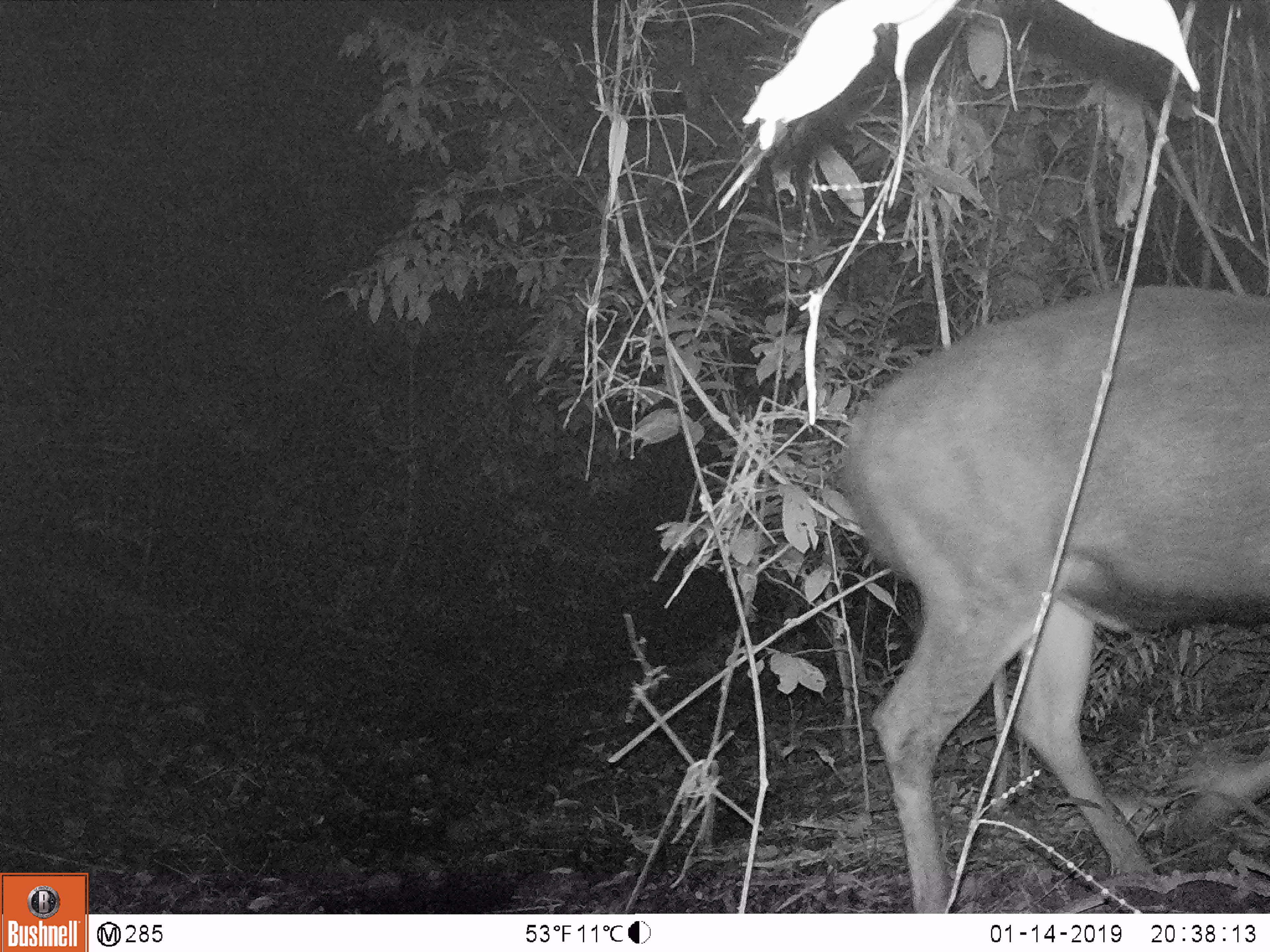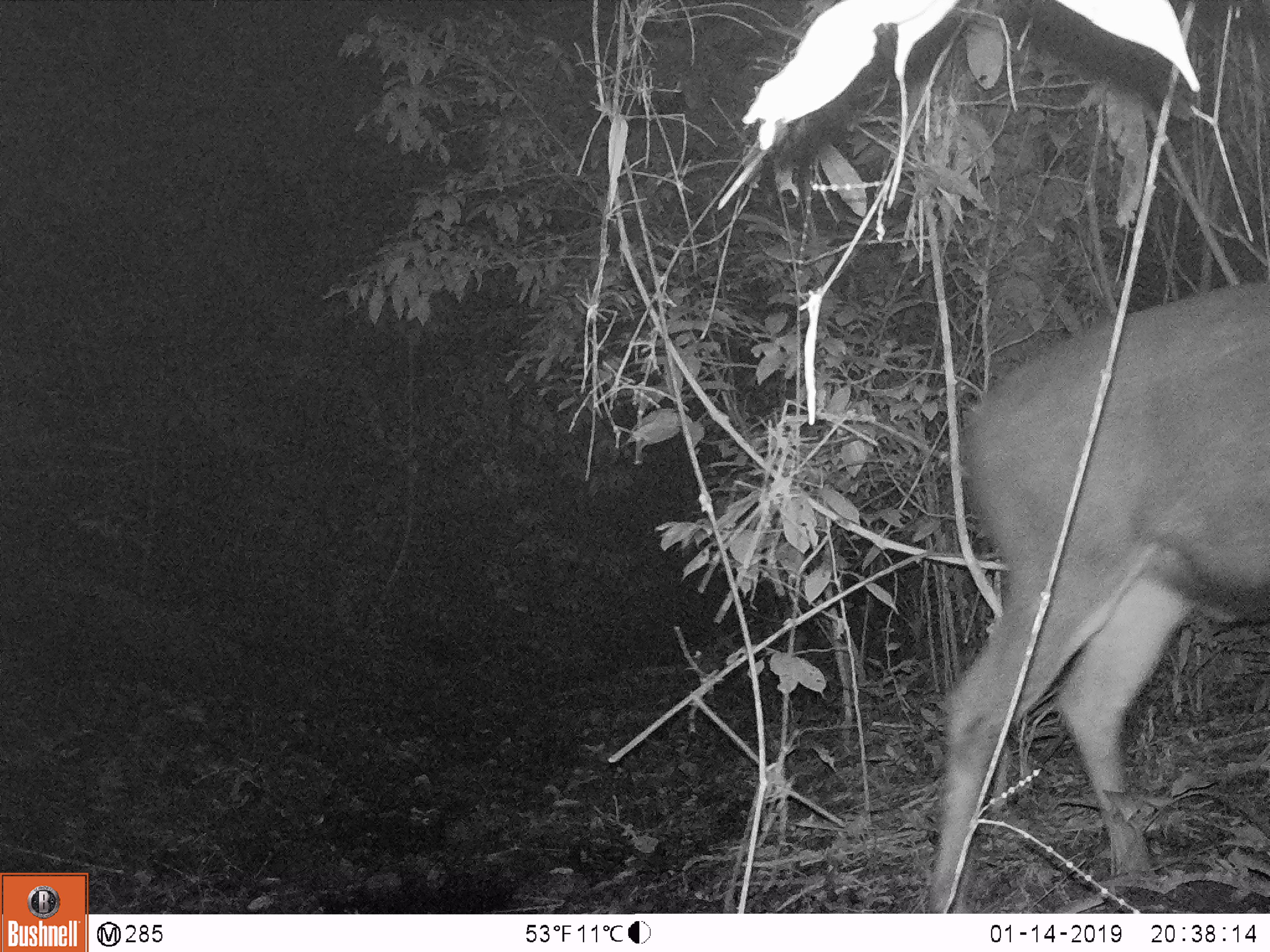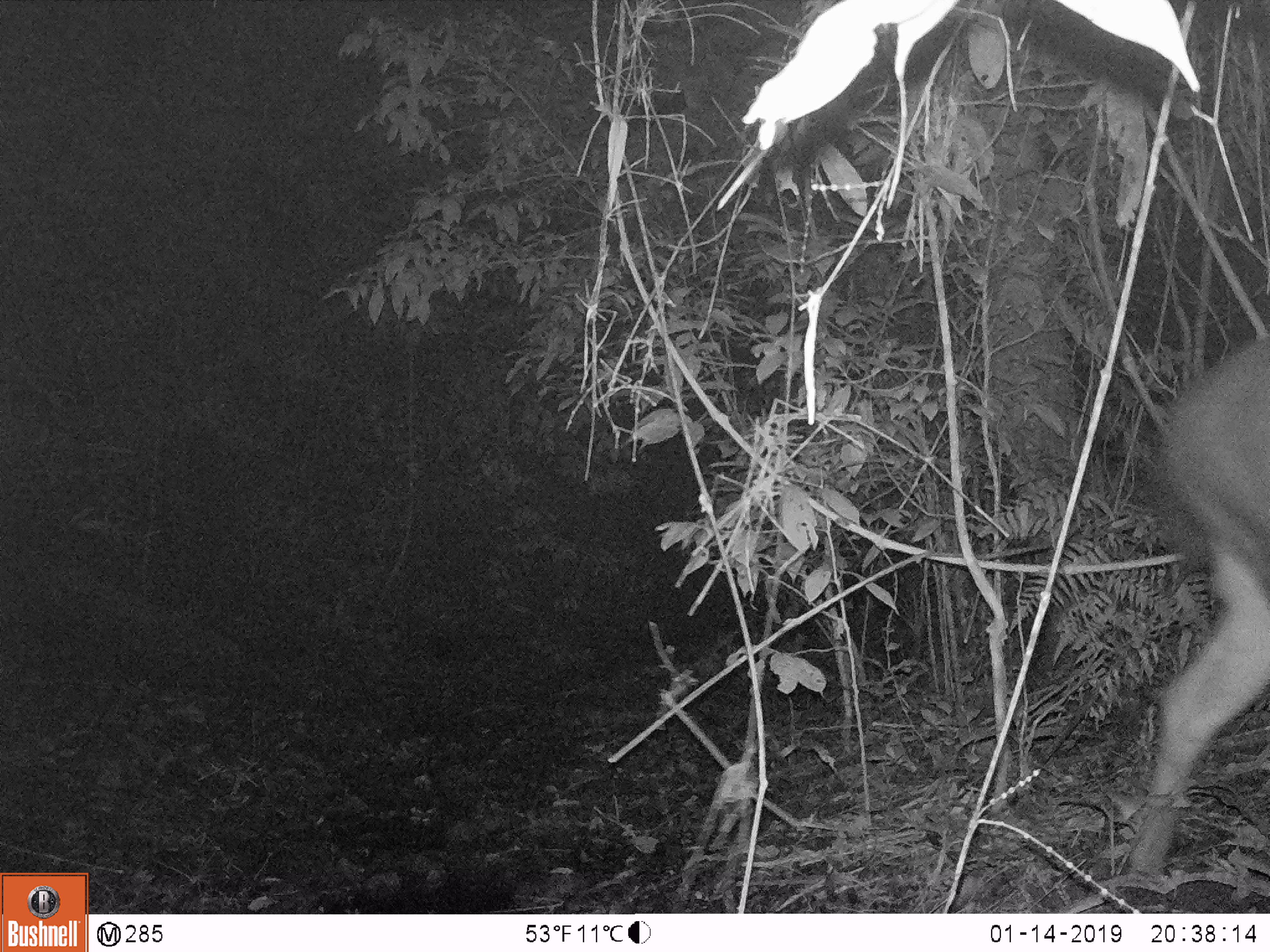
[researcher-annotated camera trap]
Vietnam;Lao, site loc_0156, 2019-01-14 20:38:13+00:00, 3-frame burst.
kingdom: Animalia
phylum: Chordata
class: Mammalia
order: Artiodactyla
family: Cervidae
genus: Rusa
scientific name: Rusa unicolor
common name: sambar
Sambar (Rusa unicolor). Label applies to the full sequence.